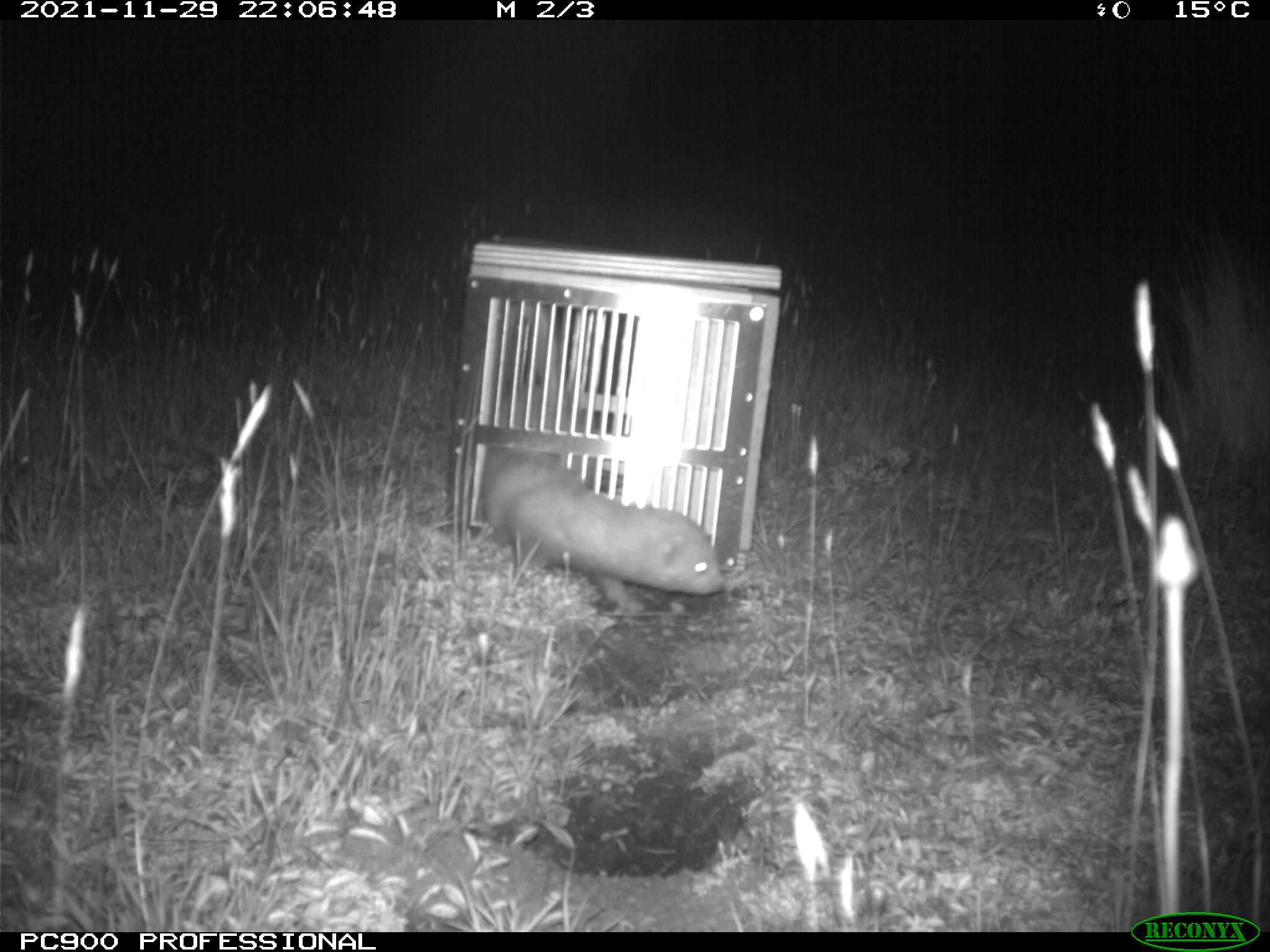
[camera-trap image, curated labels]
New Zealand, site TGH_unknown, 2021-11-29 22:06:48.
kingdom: Animalia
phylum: Chordata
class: Mammalia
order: Carnivora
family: Mustelidae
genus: Mustela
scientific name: Mustela furo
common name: ferret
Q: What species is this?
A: Ferret (Mustela furo).